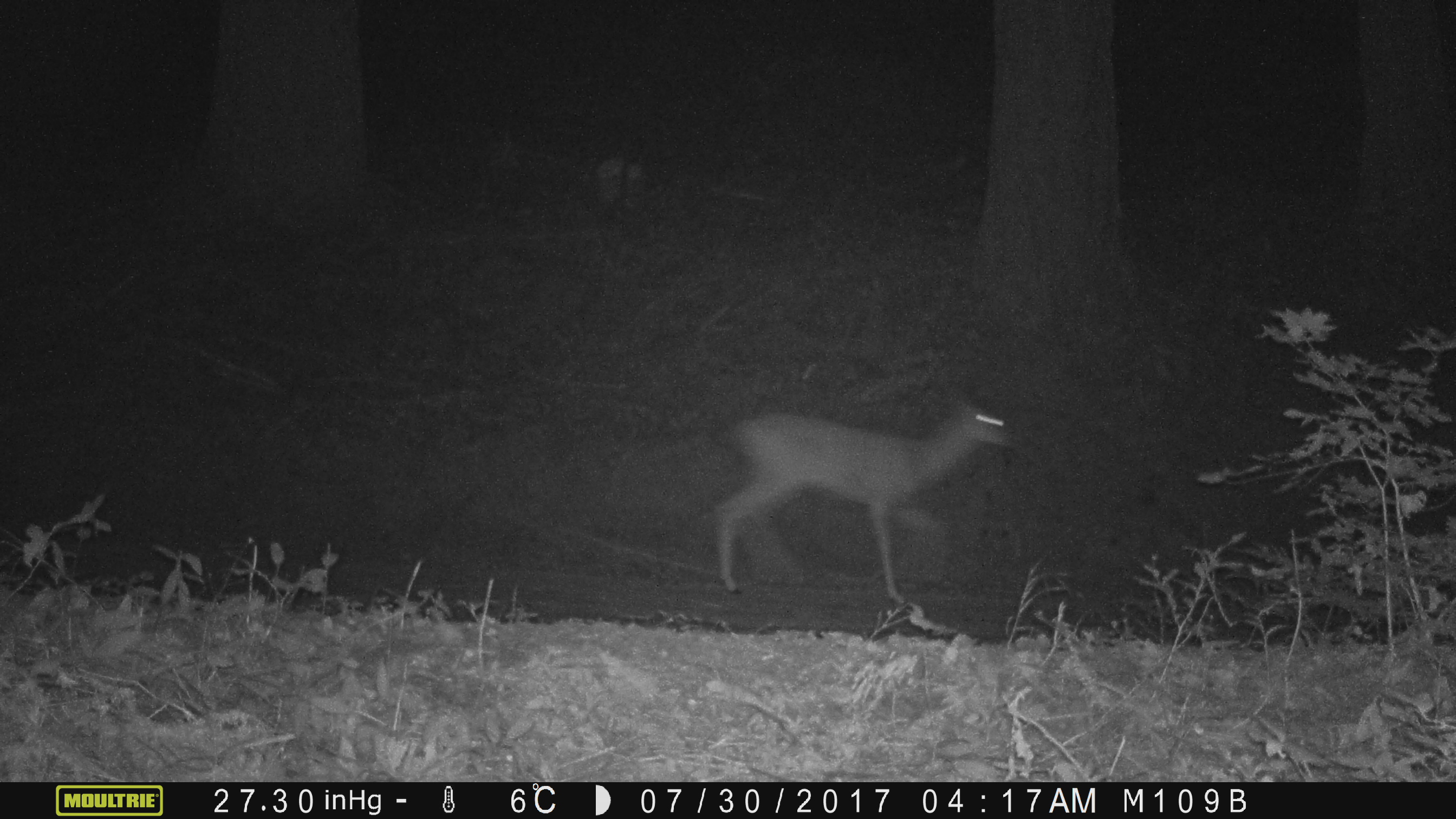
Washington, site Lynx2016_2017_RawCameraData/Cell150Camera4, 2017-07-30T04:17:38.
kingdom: Animalia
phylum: Chordata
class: Mammalia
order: Artiodactyla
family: Cervidae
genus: Odocoileus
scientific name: Odocoileus hemionus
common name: mule deer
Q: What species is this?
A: Odocoileus hemionus (mule deer).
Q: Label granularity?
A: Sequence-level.